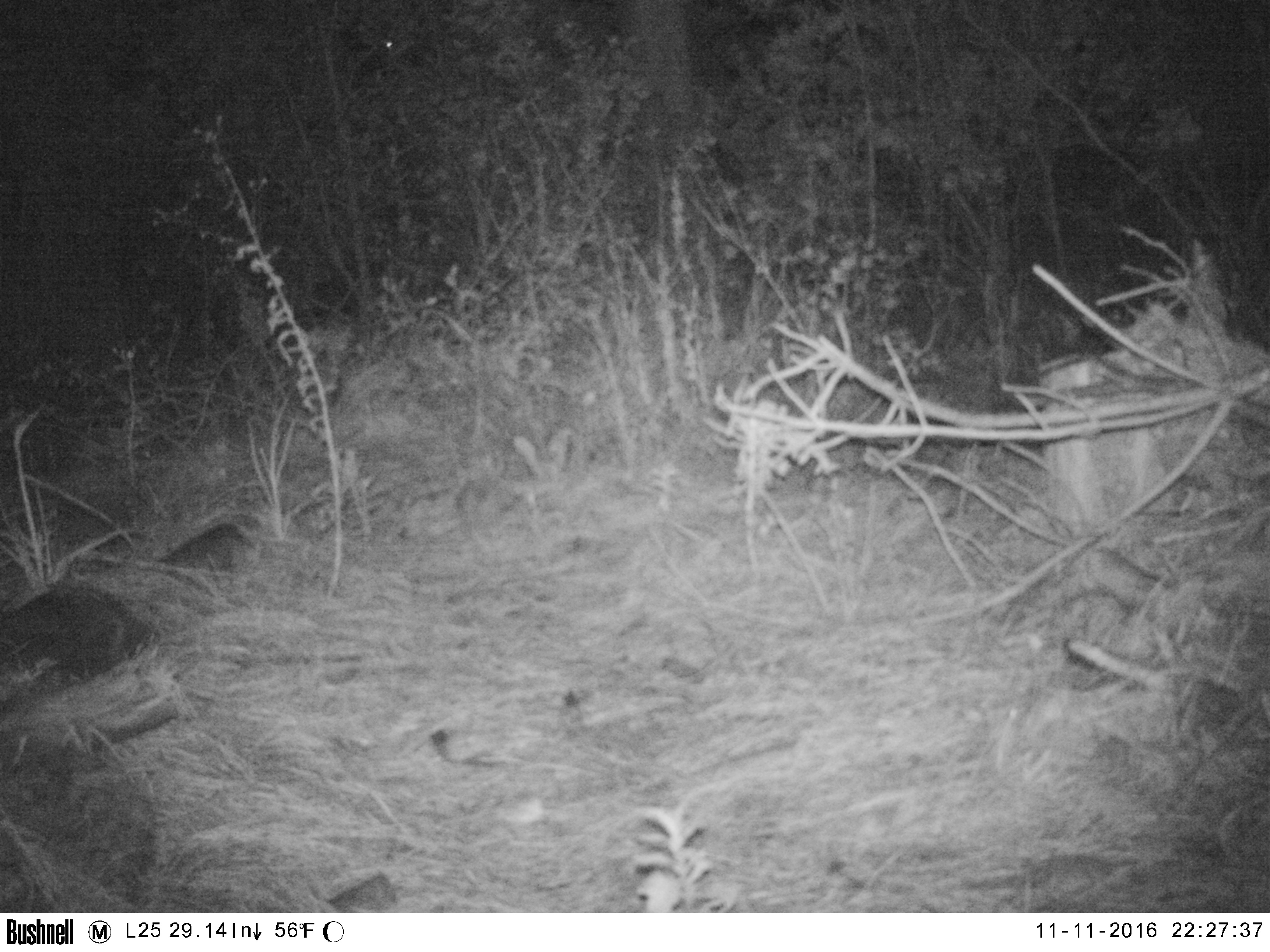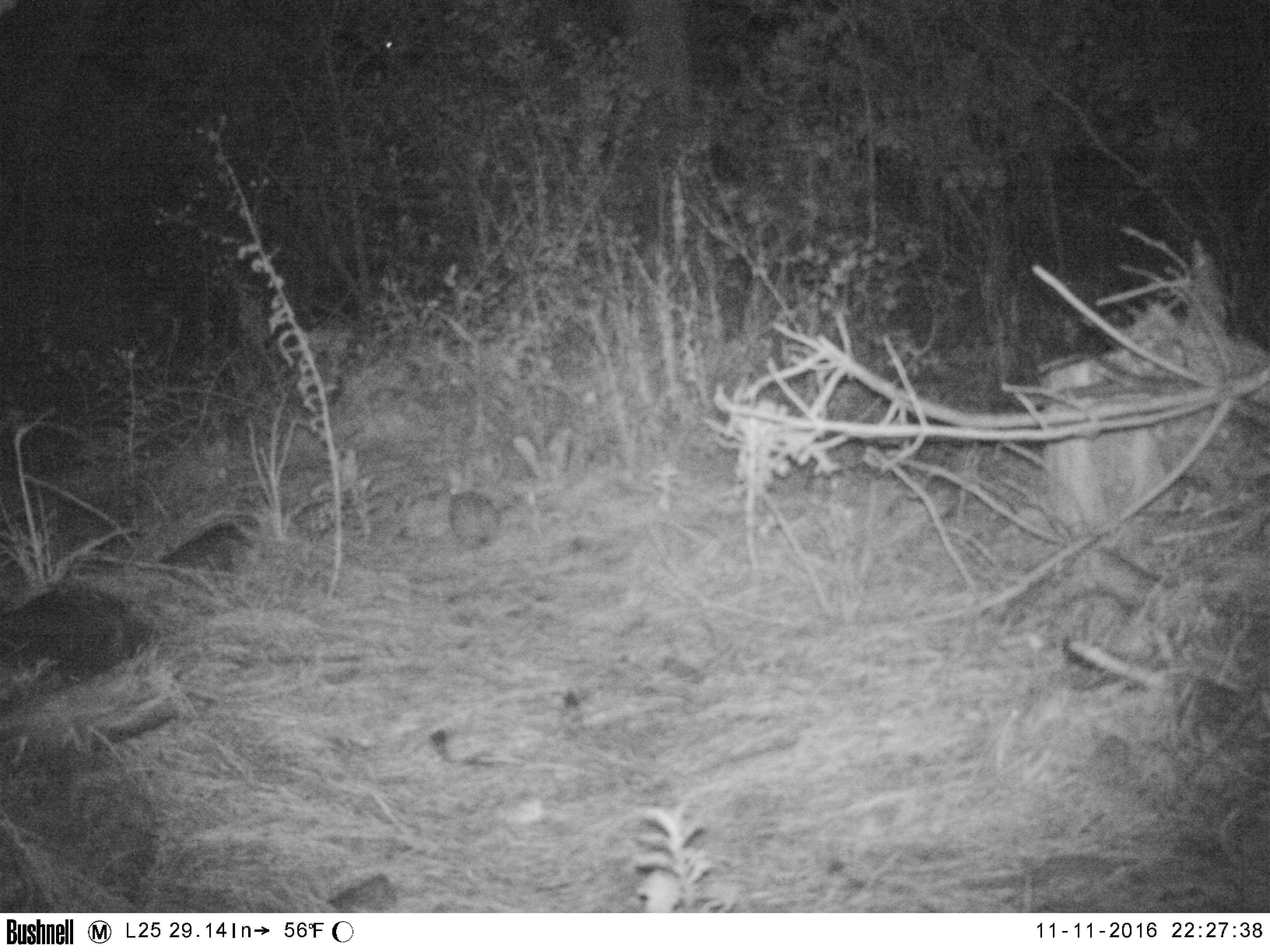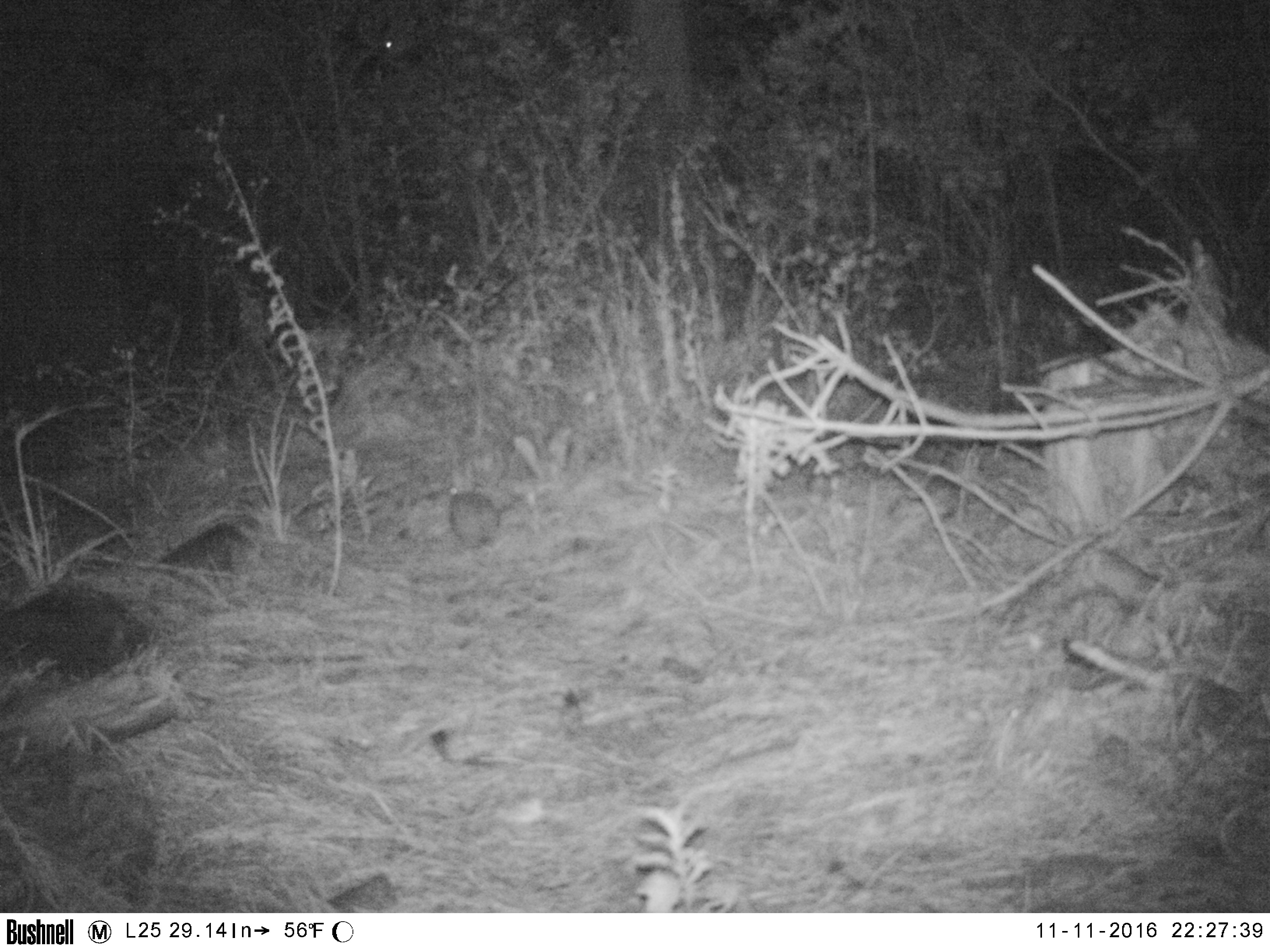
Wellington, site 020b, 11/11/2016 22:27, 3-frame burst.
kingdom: Animalia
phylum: Chordata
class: Mammalia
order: Lagomorpha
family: Leporidae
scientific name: Leporidae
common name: rabbit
Rabbit (Leporidae).